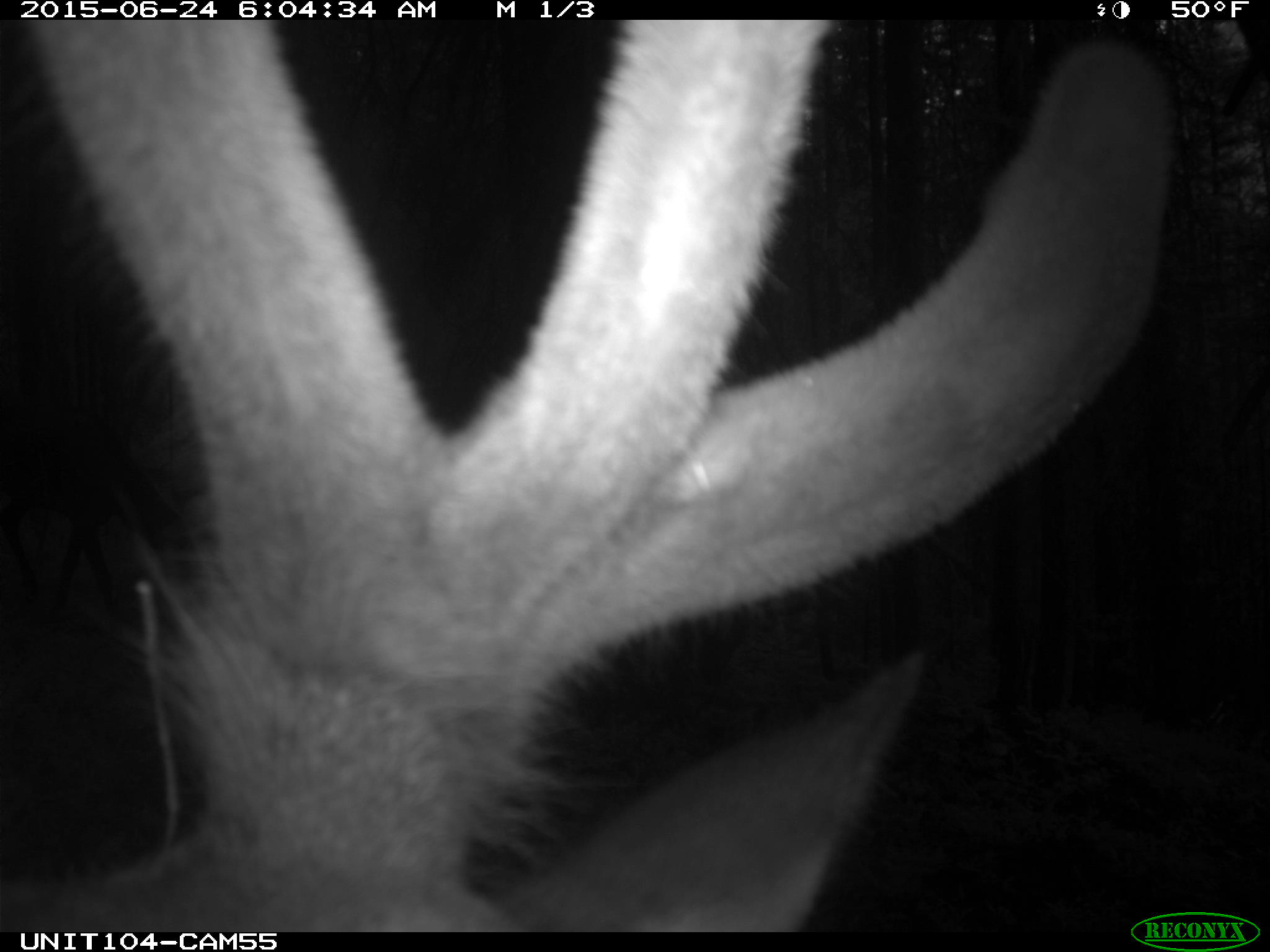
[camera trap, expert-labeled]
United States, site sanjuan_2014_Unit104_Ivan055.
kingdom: Animalia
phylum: Chordata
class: Mammalia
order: Artiodactyla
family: Cervidae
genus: Cervus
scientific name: Cervus elaphus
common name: red deer